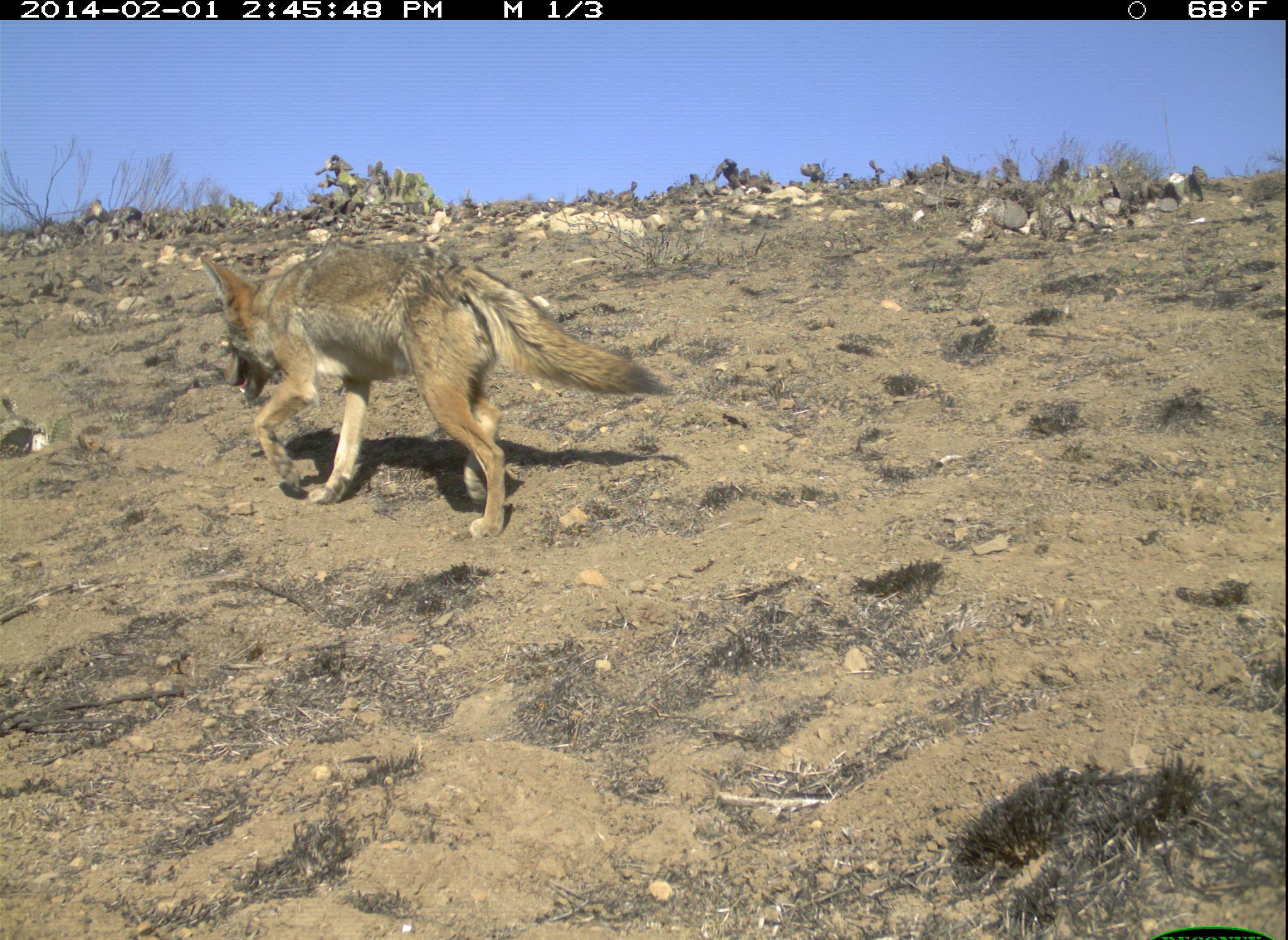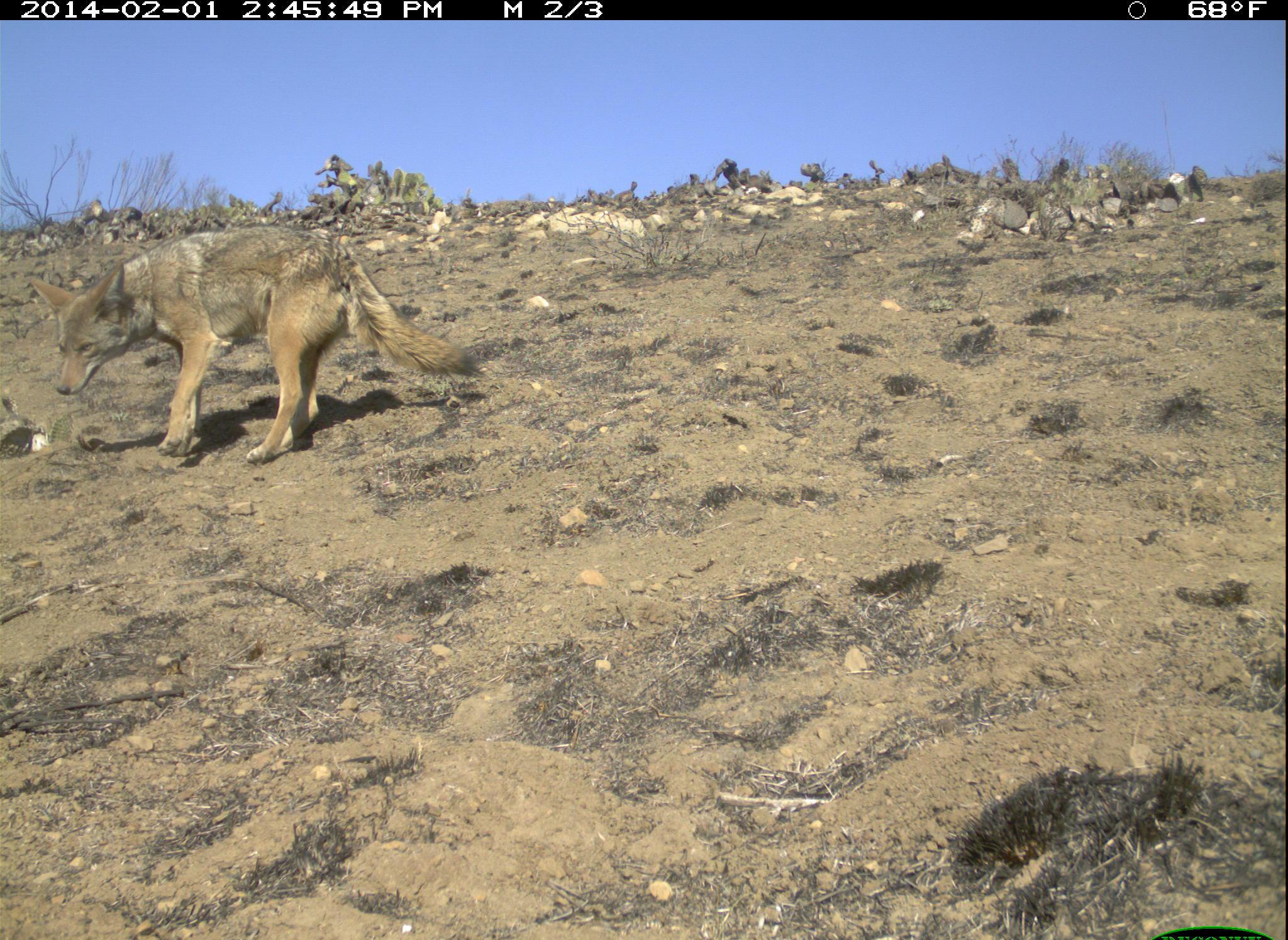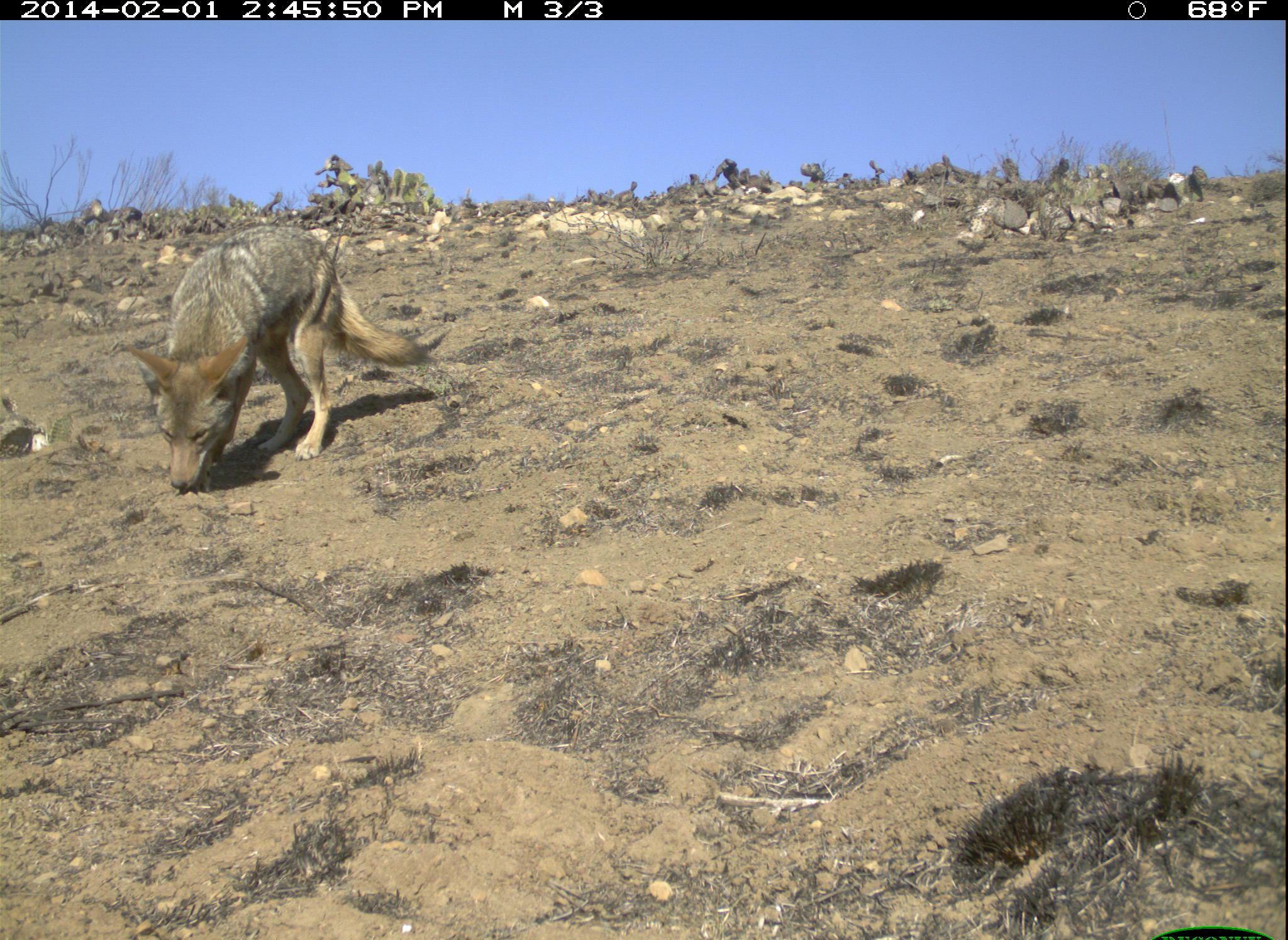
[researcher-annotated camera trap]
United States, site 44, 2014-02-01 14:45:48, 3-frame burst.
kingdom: Animalia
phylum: Chordata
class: Mammalia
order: Carnivora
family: Canidae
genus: Canis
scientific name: Canis latrans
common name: coyote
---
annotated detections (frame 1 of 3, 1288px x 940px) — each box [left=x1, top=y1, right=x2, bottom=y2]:
coyote: [left=197, top=246, right=676, bottom=542]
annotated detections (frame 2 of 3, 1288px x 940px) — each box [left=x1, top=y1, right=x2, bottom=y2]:
coyote: [left=32, top=226, right=491, bottom=468]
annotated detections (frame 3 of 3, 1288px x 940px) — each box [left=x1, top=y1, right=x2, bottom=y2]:
coyote: [left=125, top=225, right=455, bottom=496]